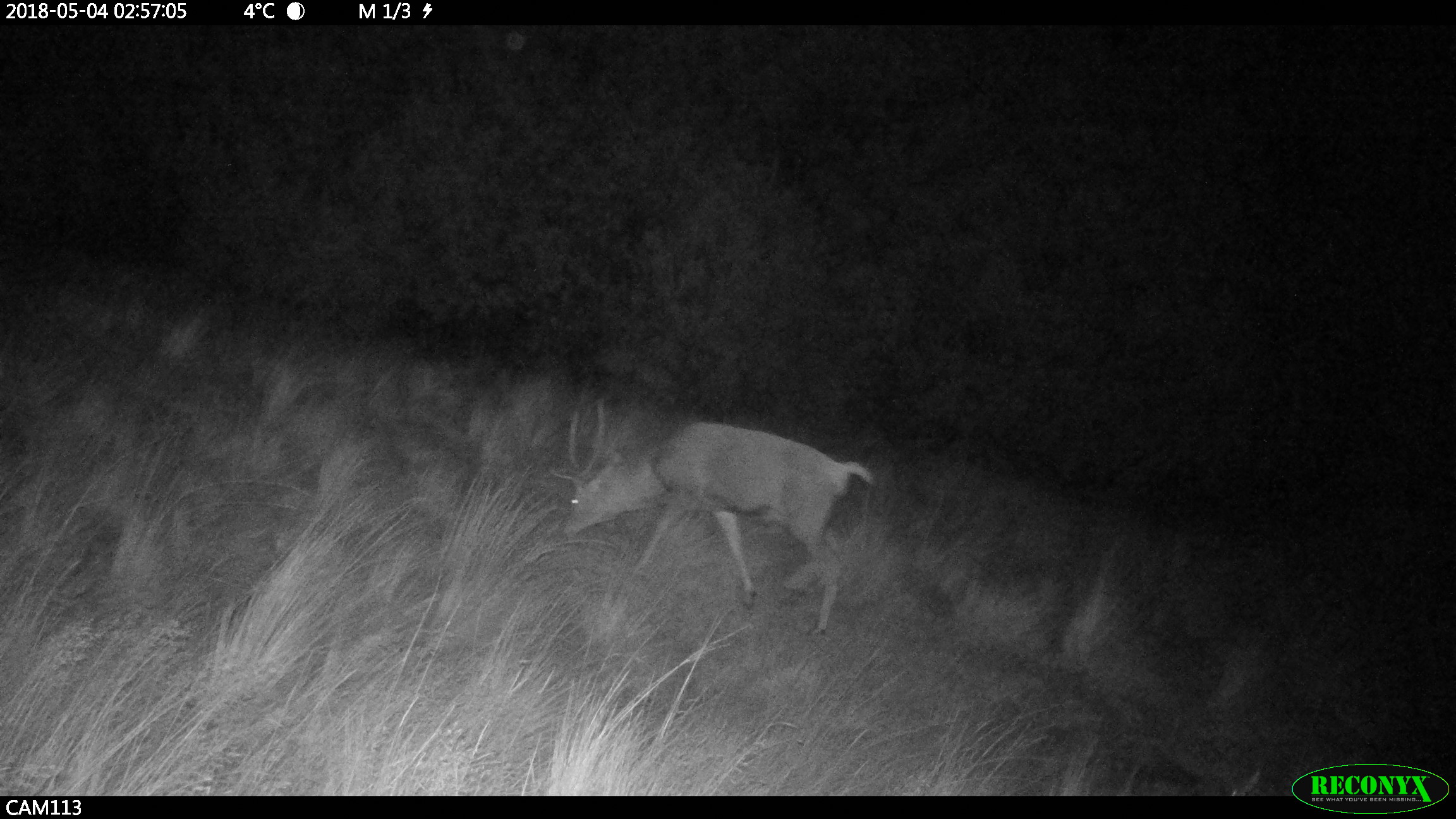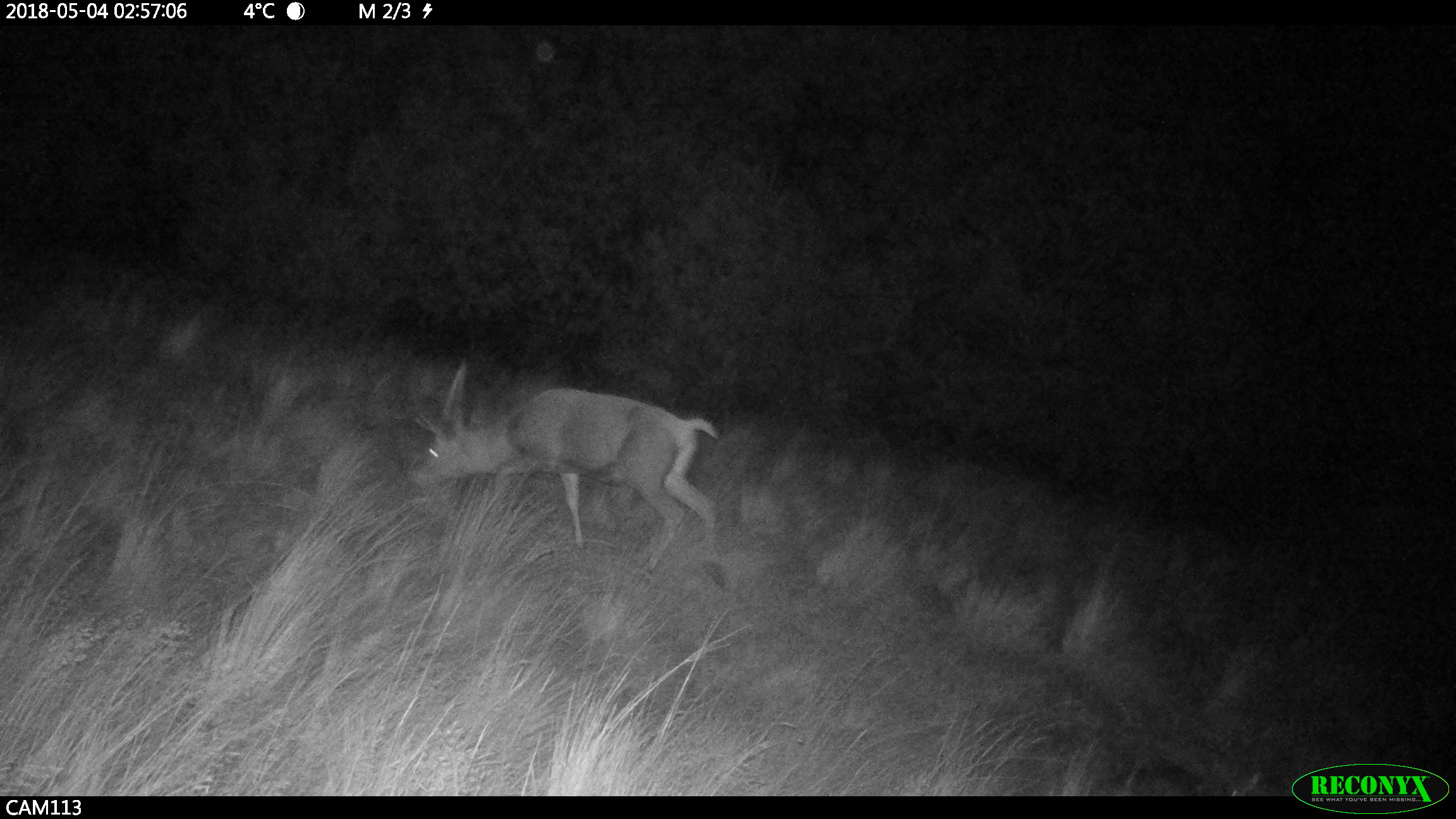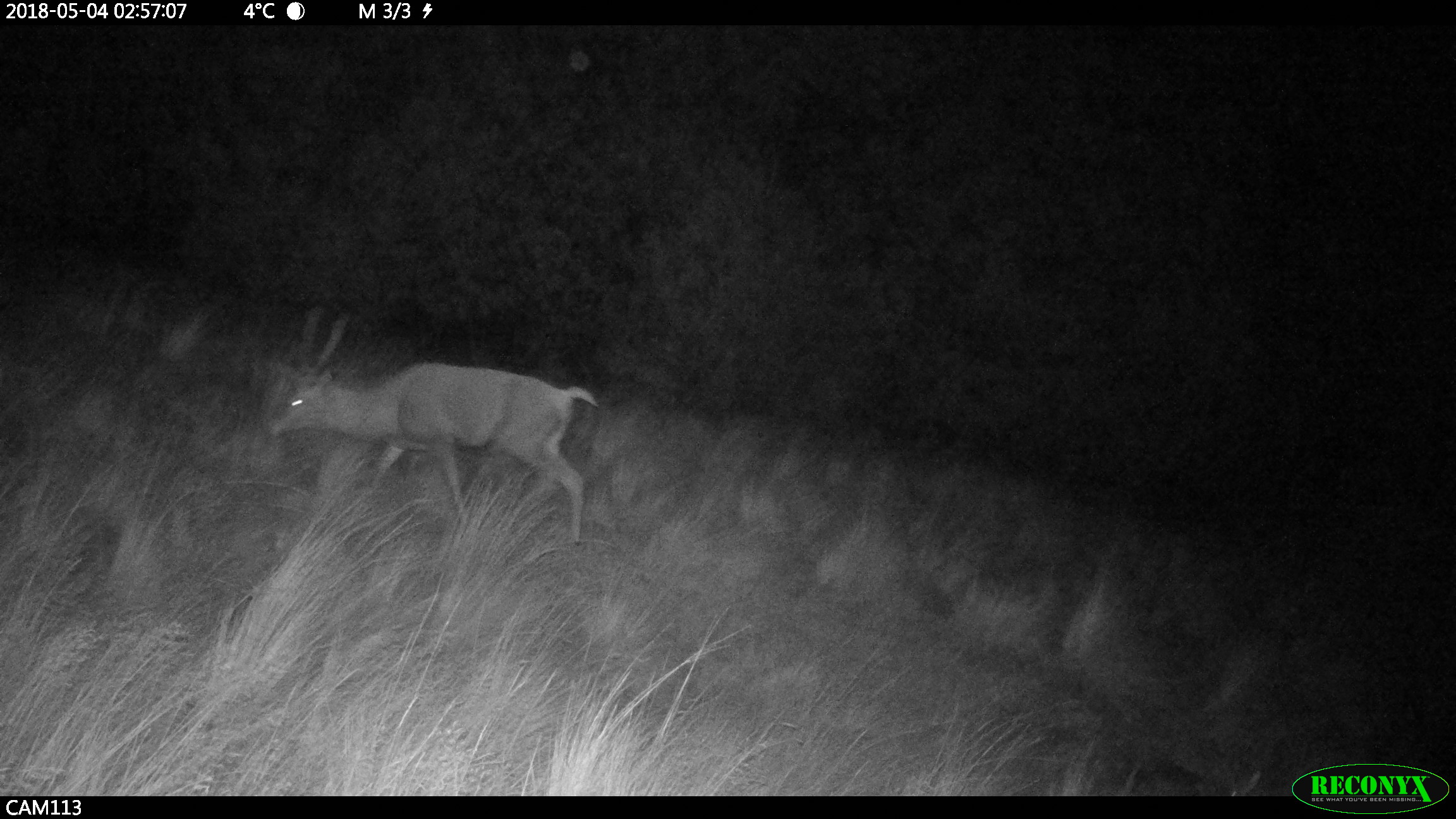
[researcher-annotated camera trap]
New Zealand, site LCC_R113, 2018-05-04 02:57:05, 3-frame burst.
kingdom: Animalia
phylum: Chordata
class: Mammalia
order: Artiodactyla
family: Cervidae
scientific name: Cervidae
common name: deer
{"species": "deer (Cervidae)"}